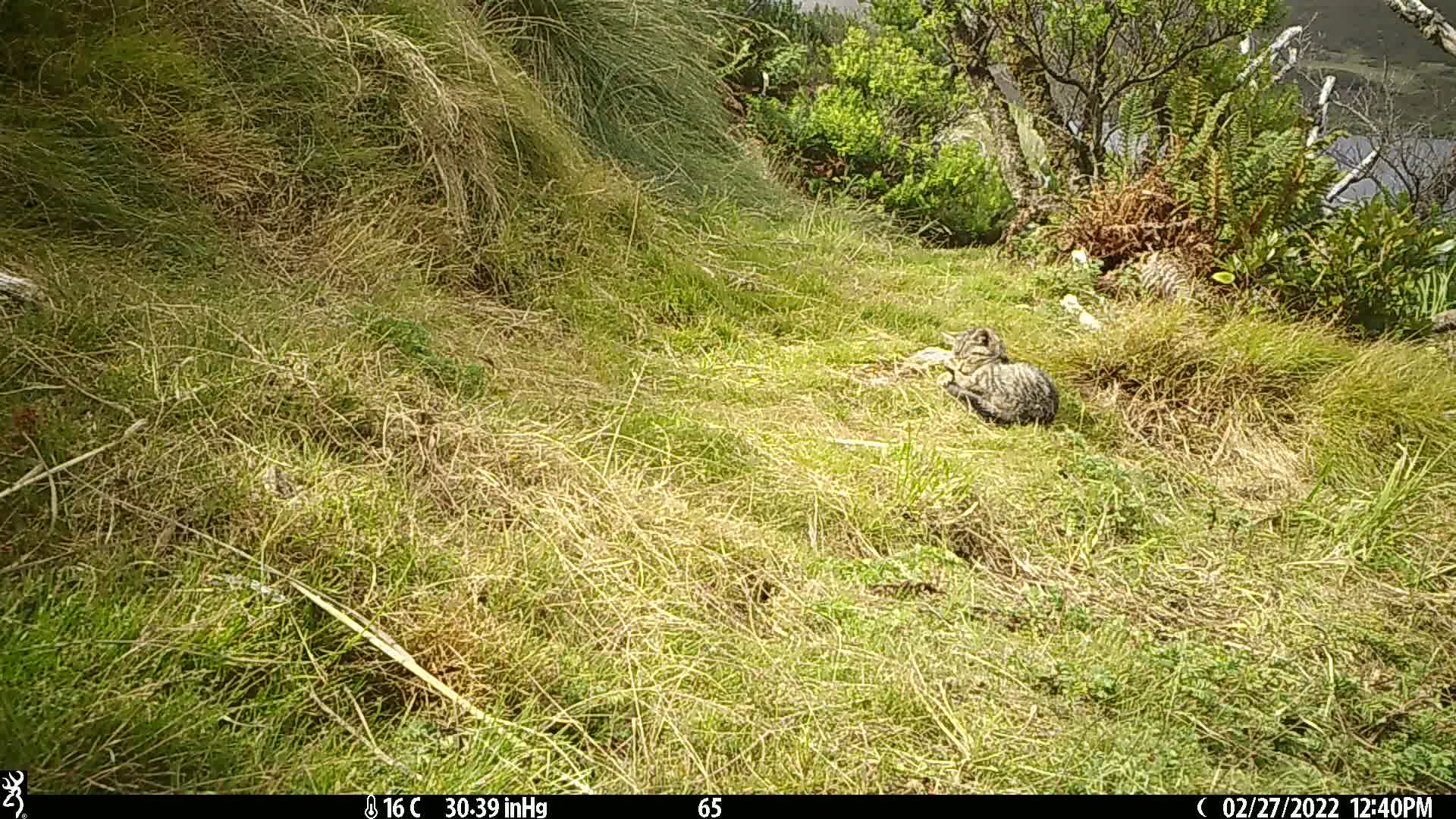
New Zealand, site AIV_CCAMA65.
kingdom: Animalia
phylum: Chordata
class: Mammalia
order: Carnivora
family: Felidae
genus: Felis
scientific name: Felis catus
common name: domestic cat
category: cat